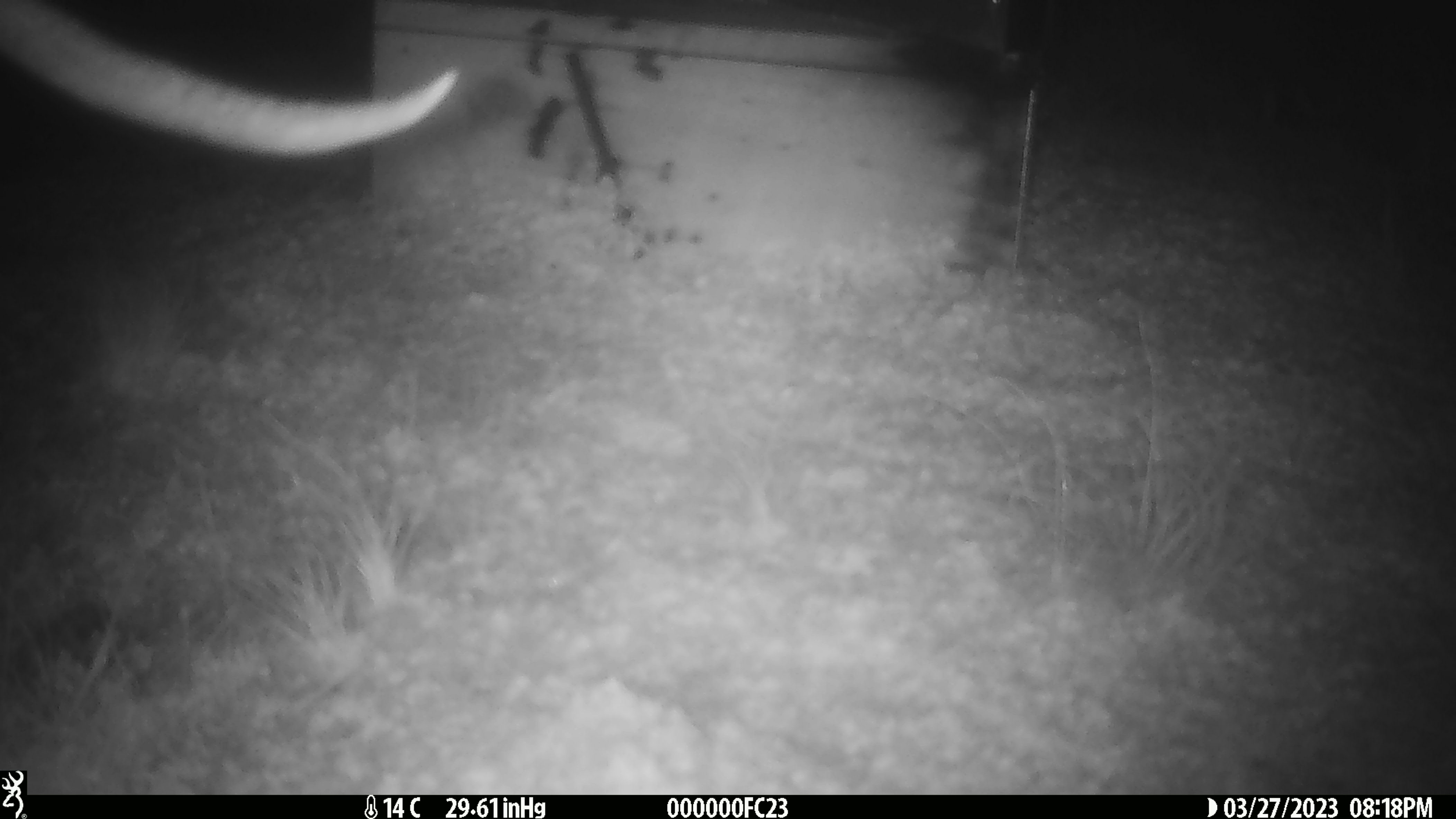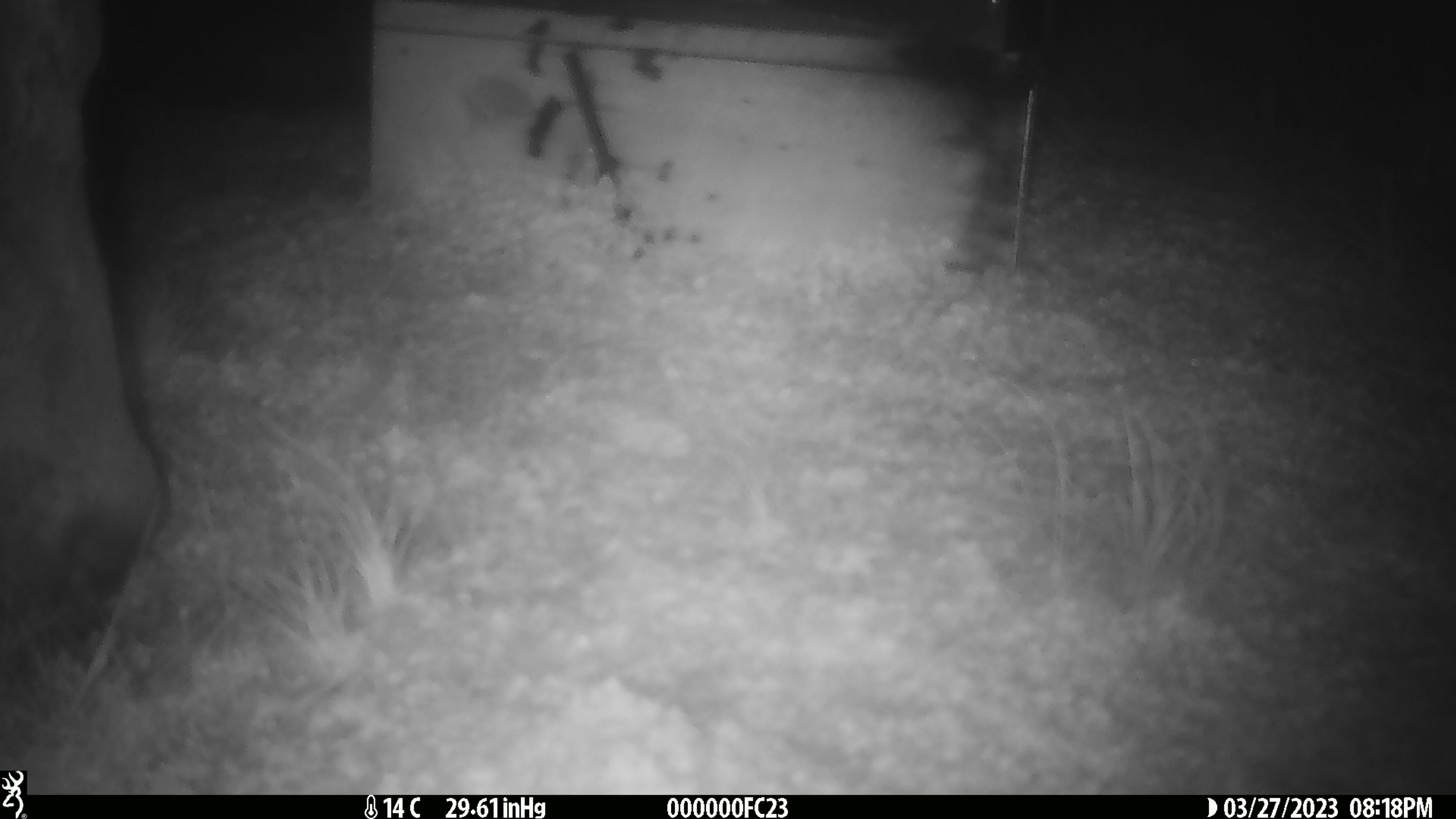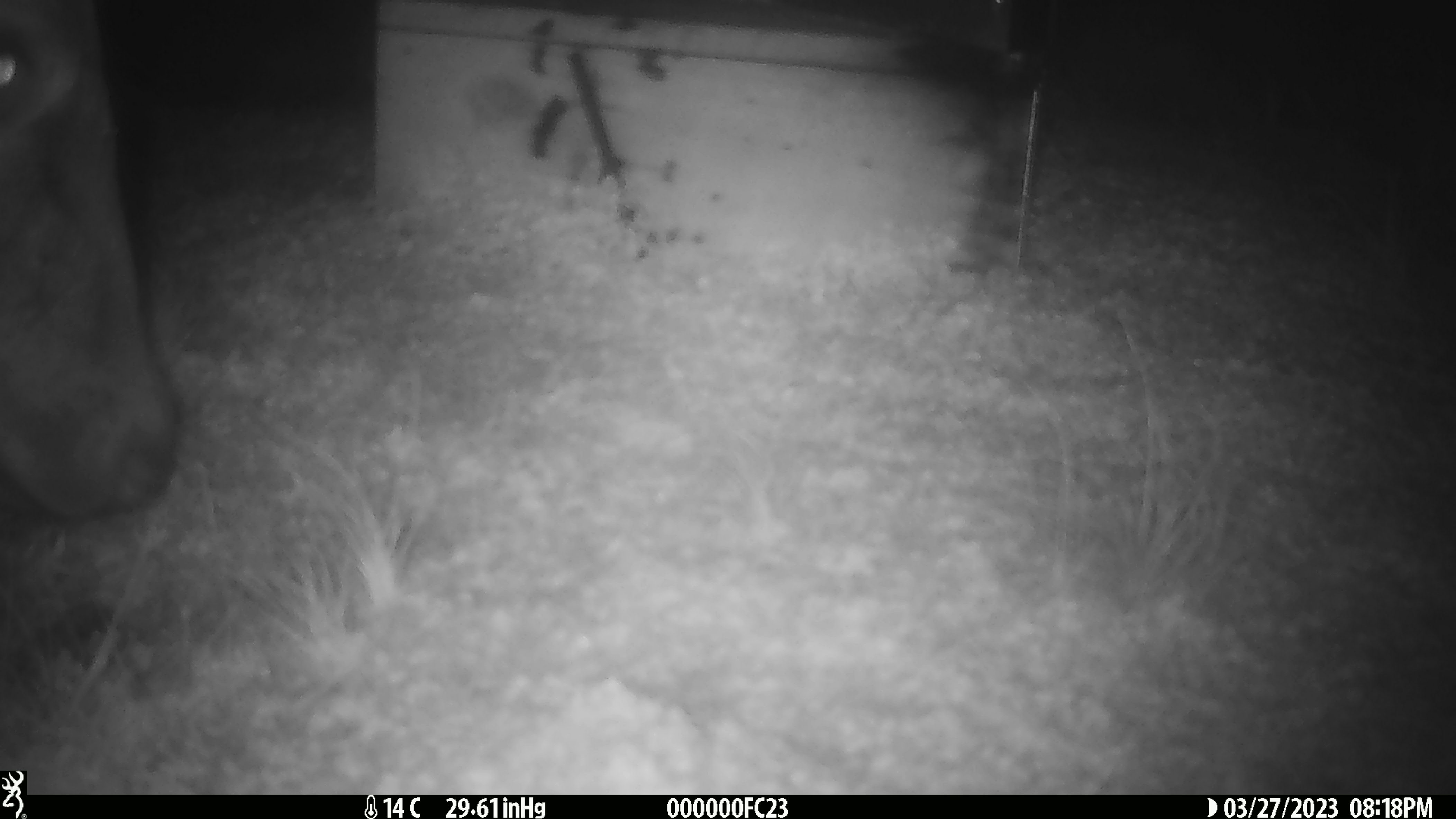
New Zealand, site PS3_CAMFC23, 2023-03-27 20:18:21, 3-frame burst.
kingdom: Animalia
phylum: Chordata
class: Mammalia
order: Artiodactyla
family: Cervidae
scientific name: Cervidae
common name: deer